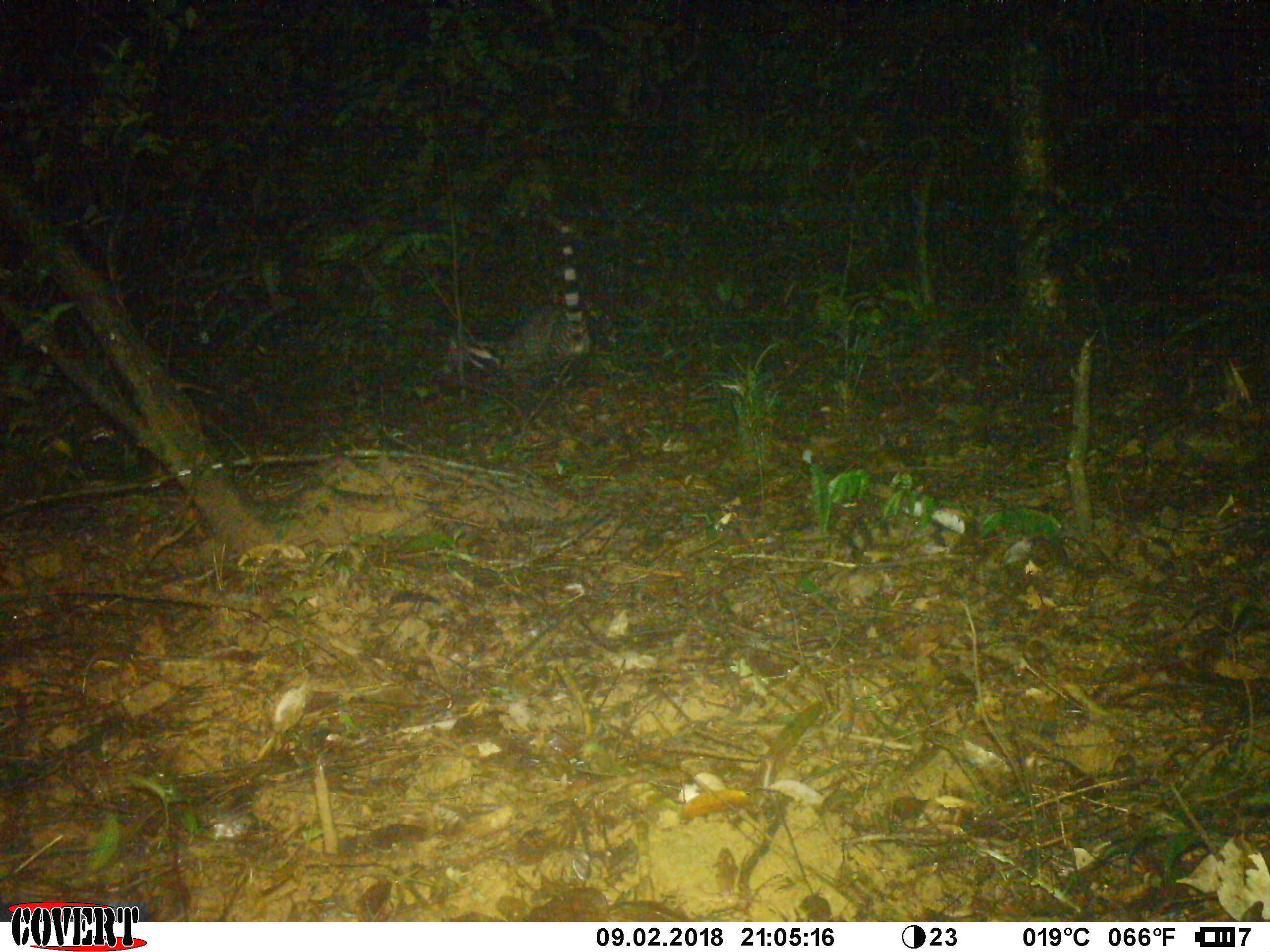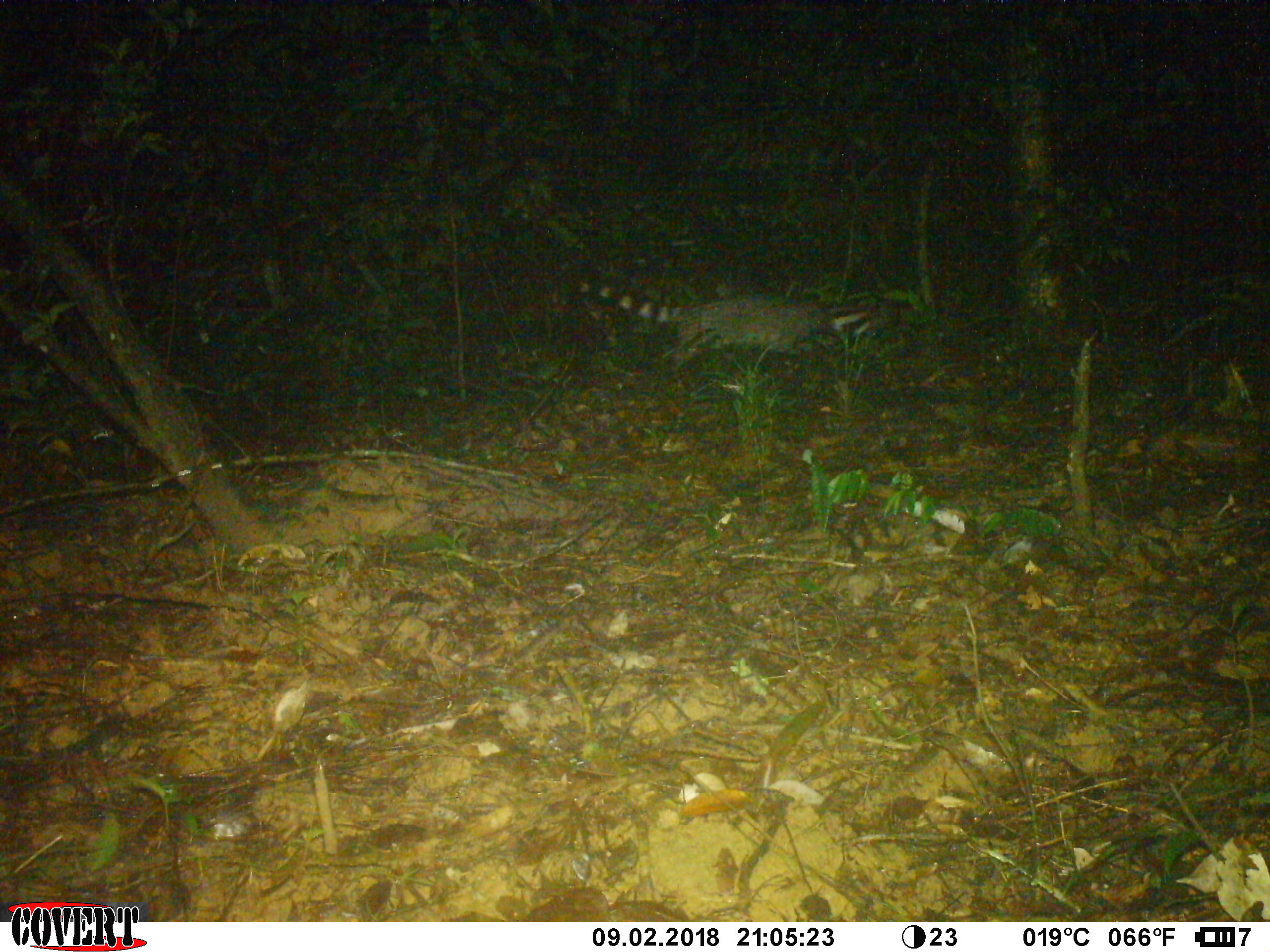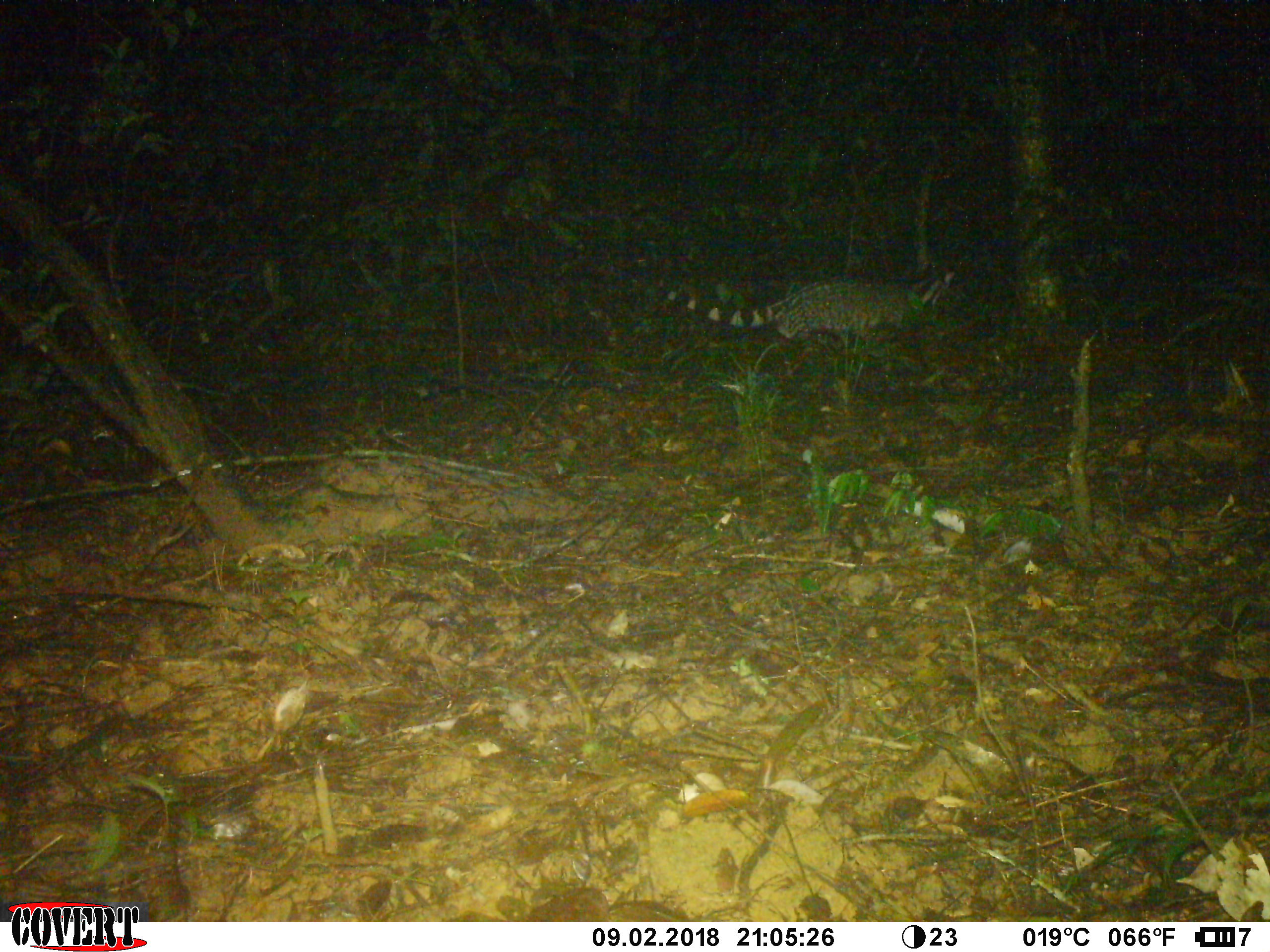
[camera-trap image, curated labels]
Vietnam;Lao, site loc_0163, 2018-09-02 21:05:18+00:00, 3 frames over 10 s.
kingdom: Animalia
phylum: Chordata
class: Mammalia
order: Carnivora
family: Viverridae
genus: Viverra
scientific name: Viverra zibetha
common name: large indian civet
Large indian civet (Viverra zibetha). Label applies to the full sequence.